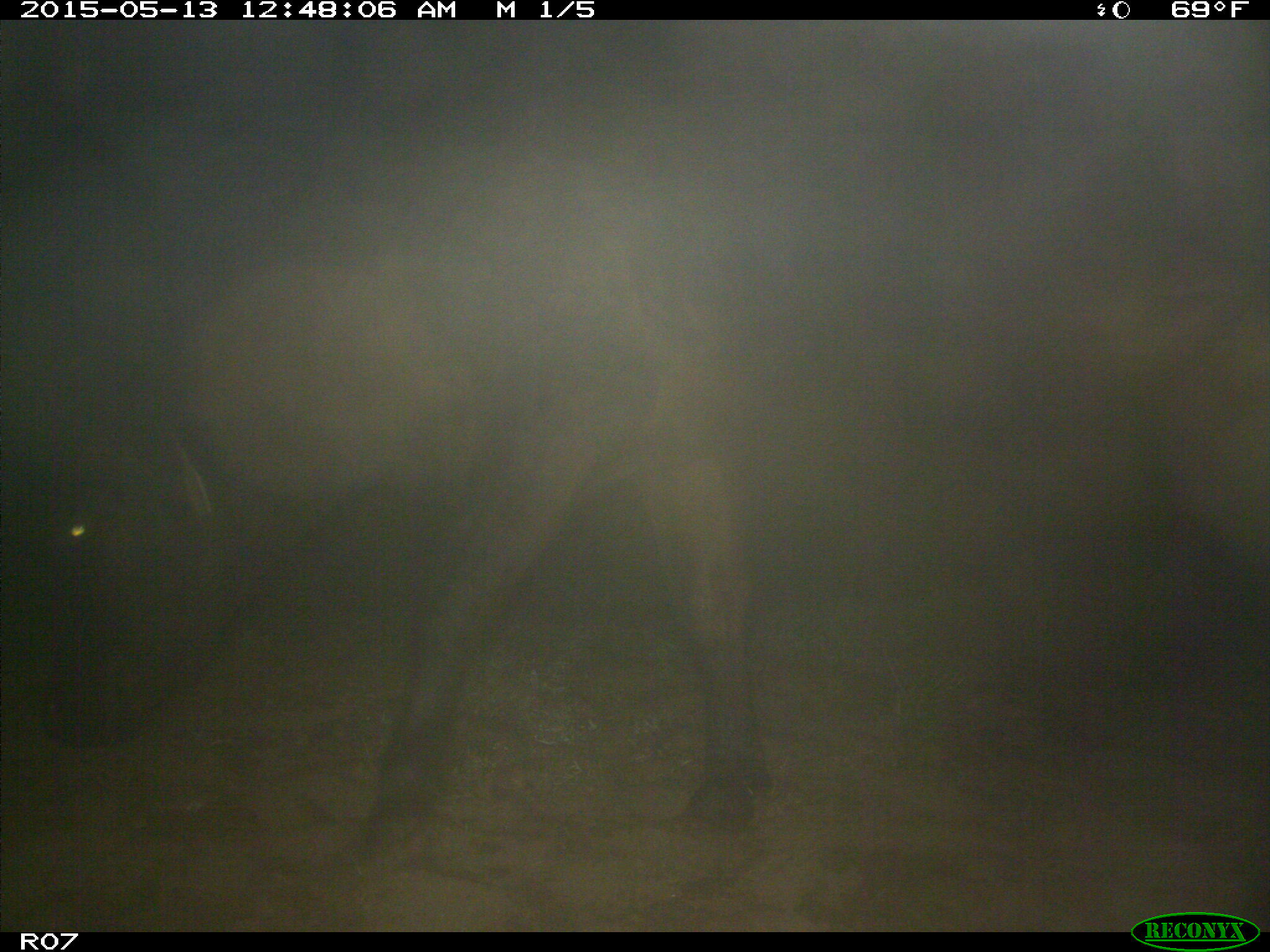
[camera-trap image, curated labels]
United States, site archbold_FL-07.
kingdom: Animalia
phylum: Chordata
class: Mammalia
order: Artiodactyla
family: Bovidae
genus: Bos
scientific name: Bos taurus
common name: domestic cow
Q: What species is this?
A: Bos taurus (domestic cow).